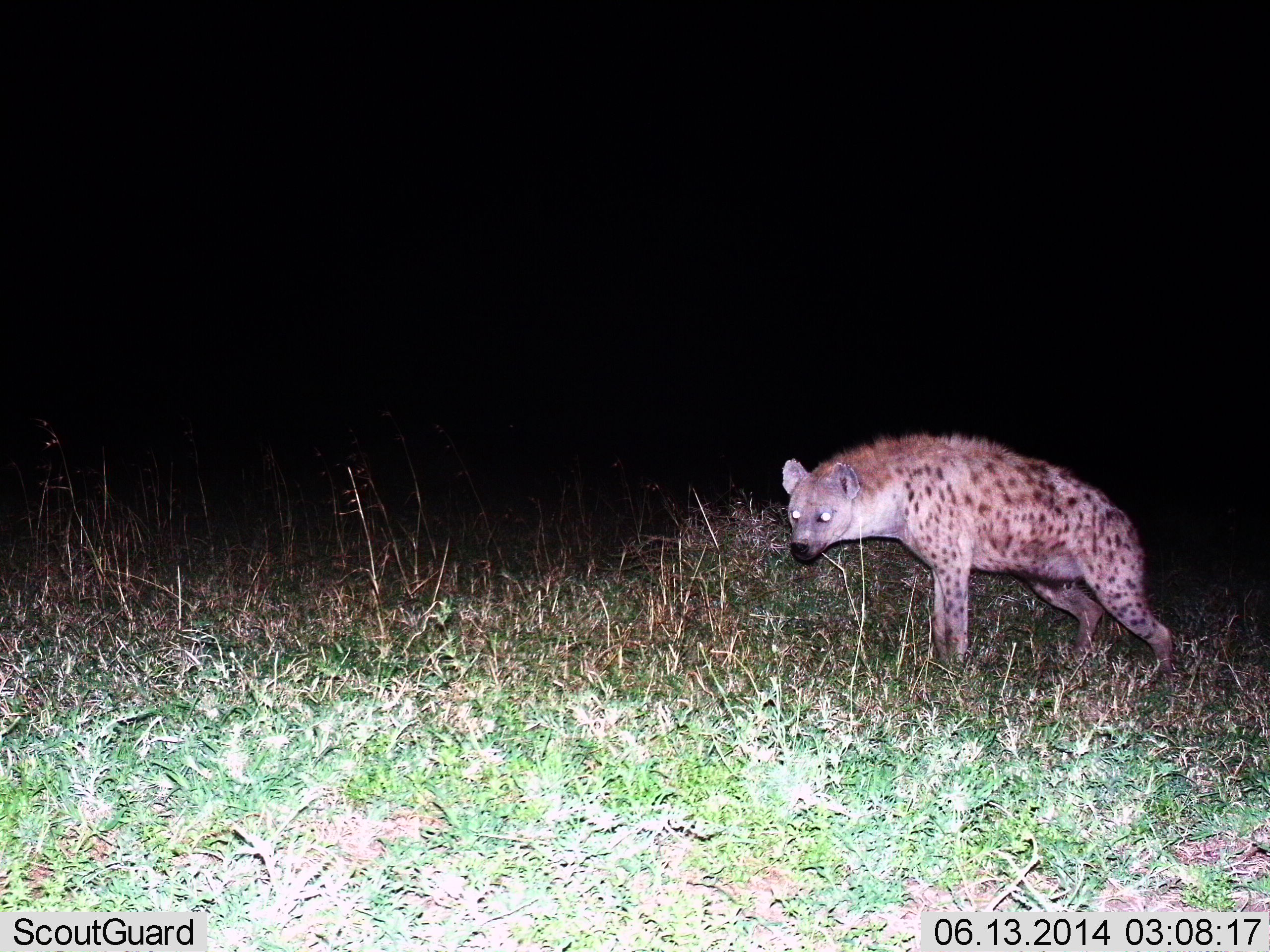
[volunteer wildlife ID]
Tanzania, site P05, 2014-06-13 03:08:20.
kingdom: Animalia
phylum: Chordata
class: Mammalia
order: Carnivora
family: Hyaenidae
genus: Crocuta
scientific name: Crocuta crocuta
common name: spotted hyena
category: hyenaspotted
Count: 1.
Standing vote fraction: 90%.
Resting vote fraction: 0%.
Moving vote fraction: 10%.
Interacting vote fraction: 0%.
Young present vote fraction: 0%.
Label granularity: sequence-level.